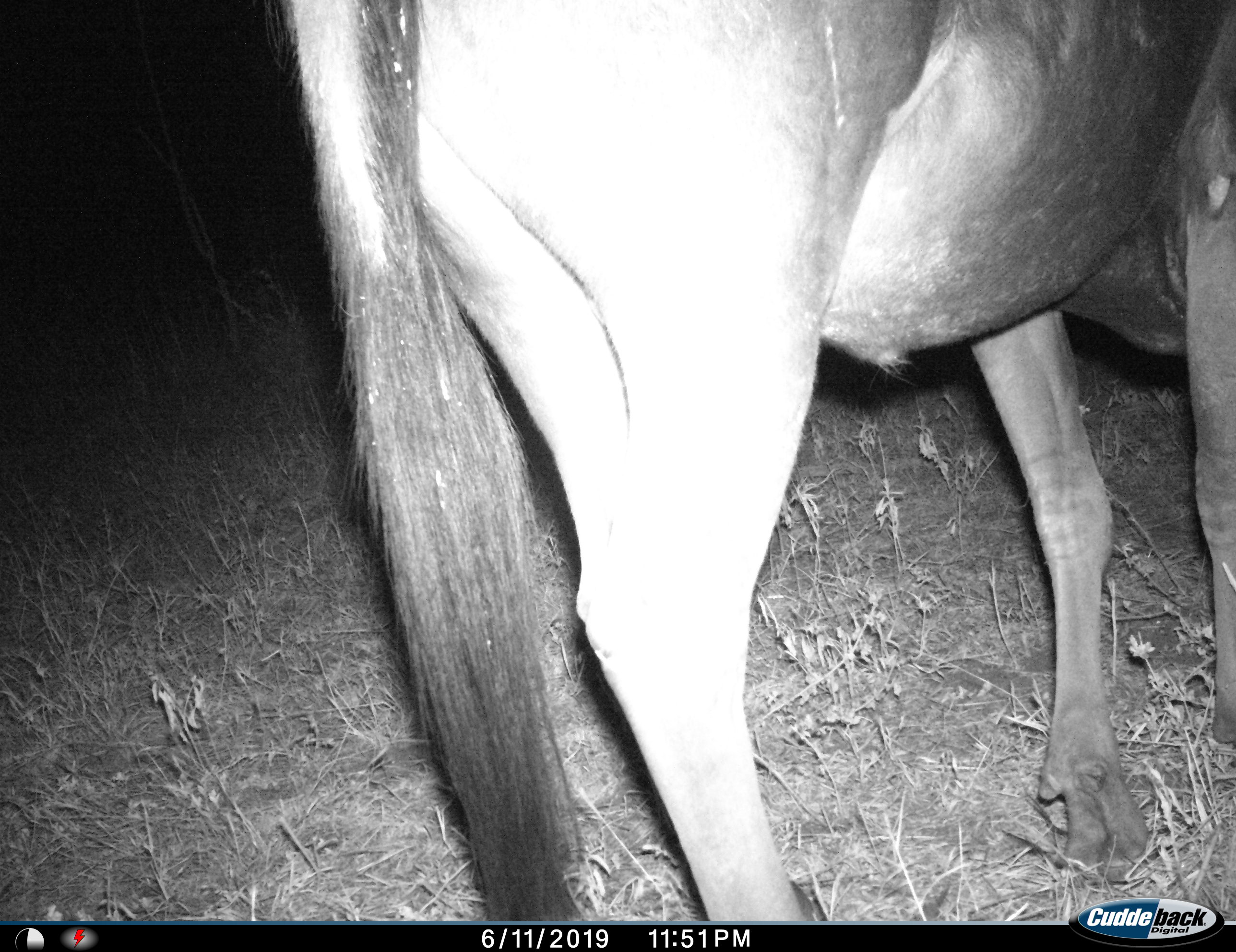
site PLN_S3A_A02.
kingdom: Animalia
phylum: Chordata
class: Mammalia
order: Artiodactyla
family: Bovidae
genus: Connochaetes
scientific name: Connochaetes taurinus taurinus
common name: blue wildebeest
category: wildebeestblue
Wildebeestblue (blue wildebeest) (Connochaetes taurinus taurinus), count 1. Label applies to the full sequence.